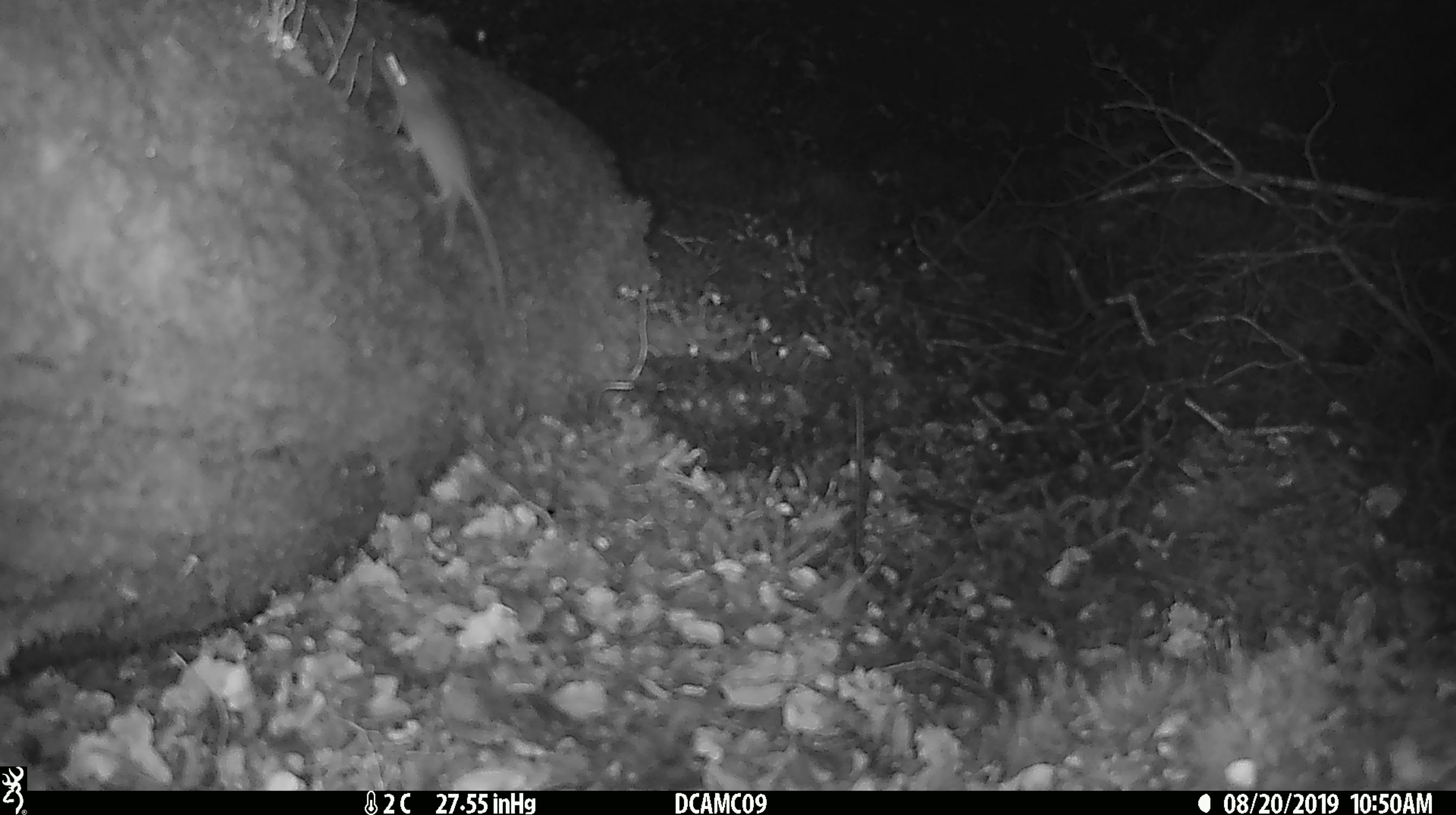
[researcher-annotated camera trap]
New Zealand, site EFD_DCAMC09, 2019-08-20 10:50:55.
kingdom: Animalia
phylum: Chordata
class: Mammalia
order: Rodentia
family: Muridae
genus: Mus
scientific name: Mus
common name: mouse